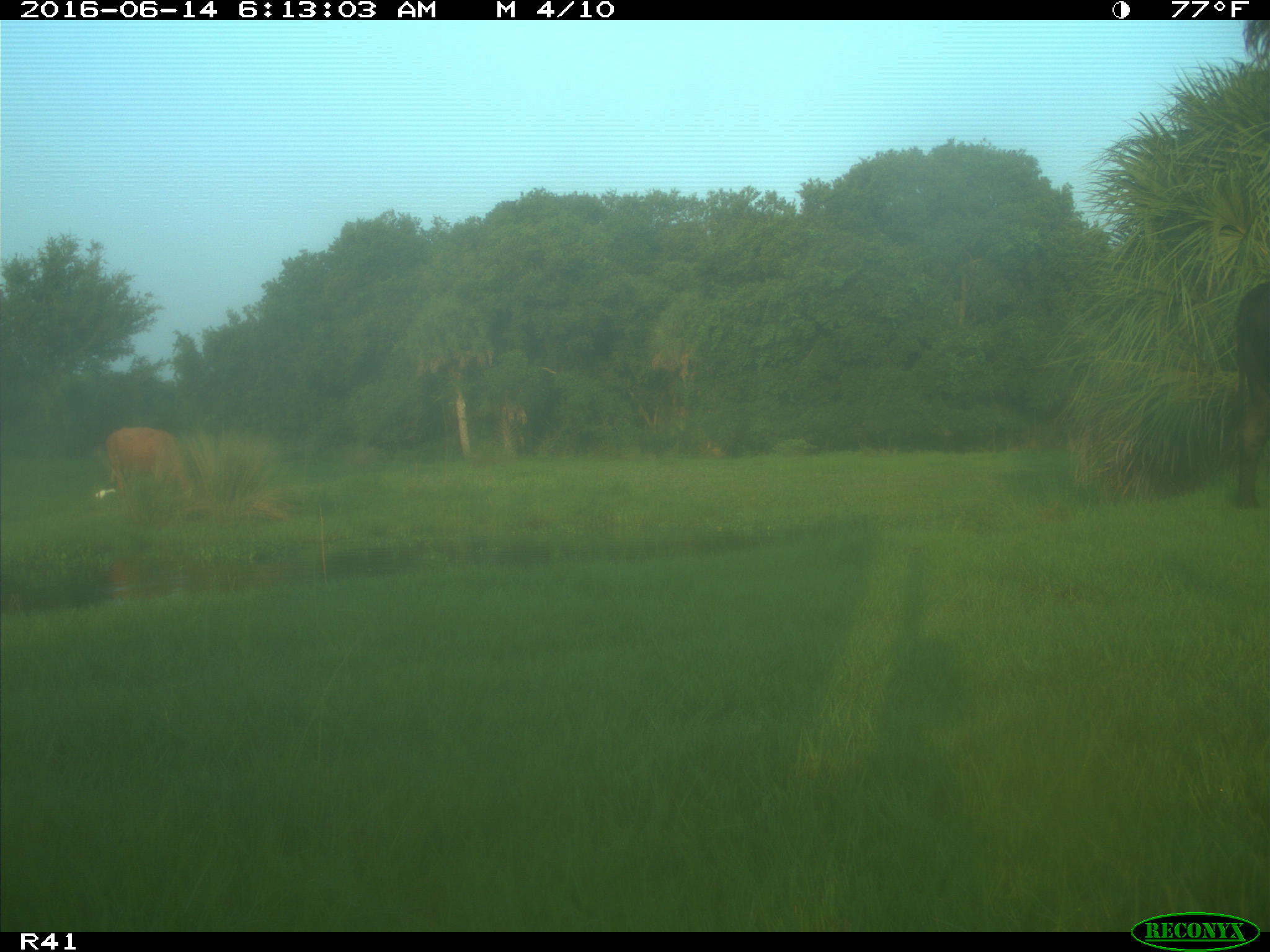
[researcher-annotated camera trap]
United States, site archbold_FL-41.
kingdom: Animalia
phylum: Chordata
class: Mammalia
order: Artiodactyla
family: Bovidae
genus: Bos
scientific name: Bos taurus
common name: domestic cow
Bos taurus (domestic cow).